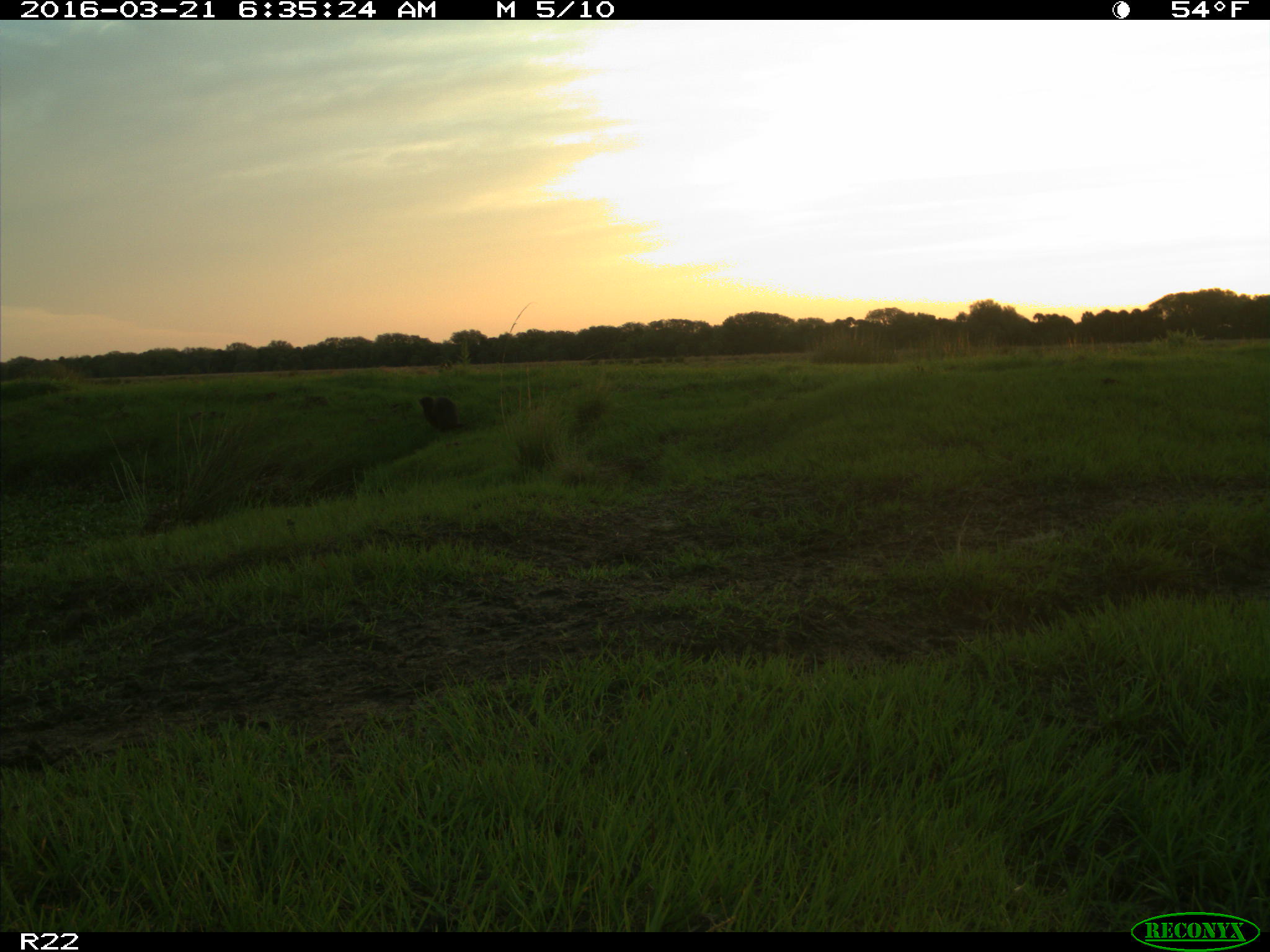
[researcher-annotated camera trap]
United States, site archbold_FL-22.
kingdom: Animalia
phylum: Chordata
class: Mammalia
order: Carnivora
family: Mustelidae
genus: Lontra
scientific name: Lontra canadensis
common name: north american river otter